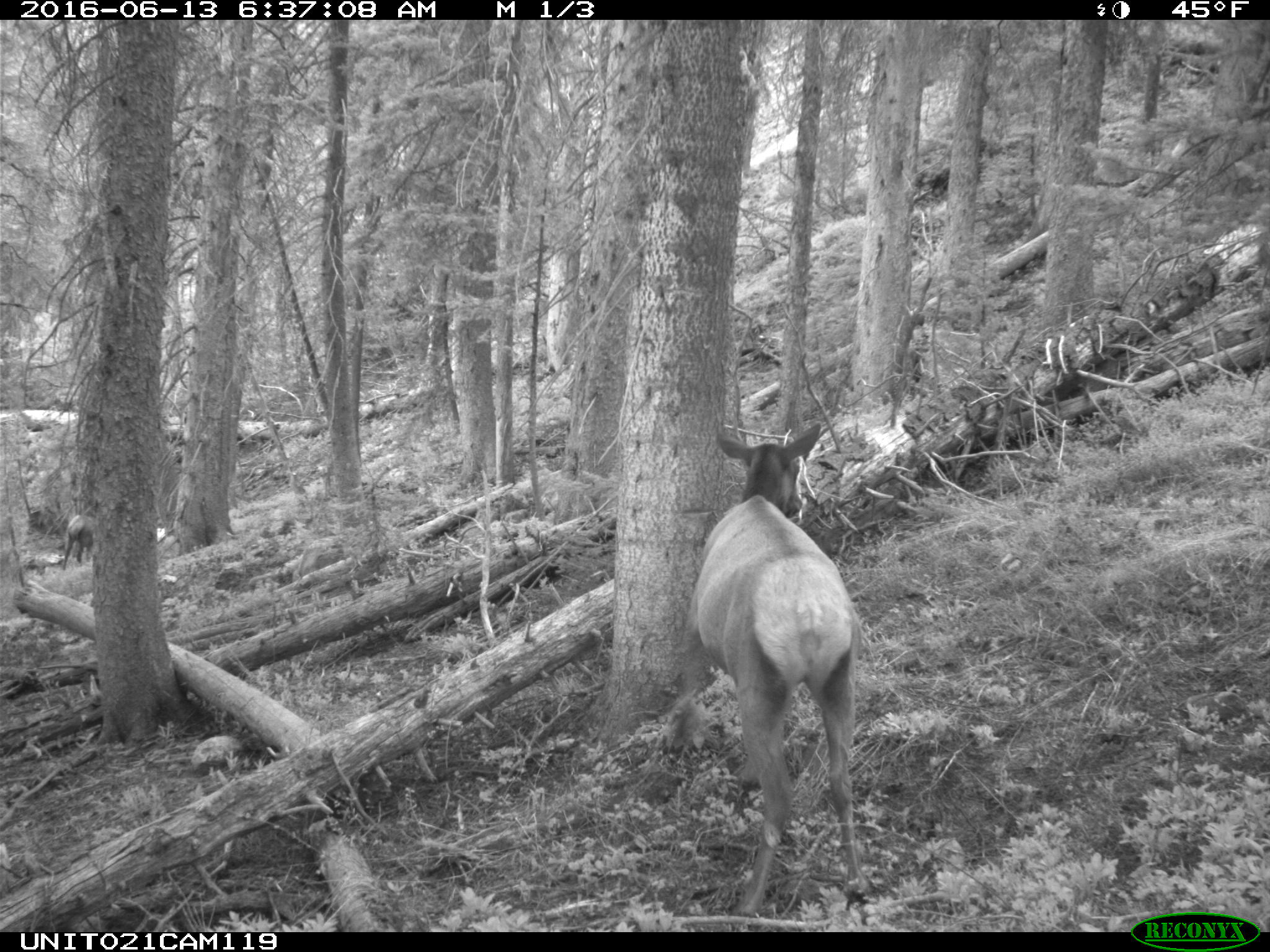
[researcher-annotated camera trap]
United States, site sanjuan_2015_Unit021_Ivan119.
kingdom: Animalia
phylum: Chordata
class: Mammalia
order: Artiodactyla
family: Cervidae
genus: Cervus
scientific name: Cervus elaphus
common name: red deer